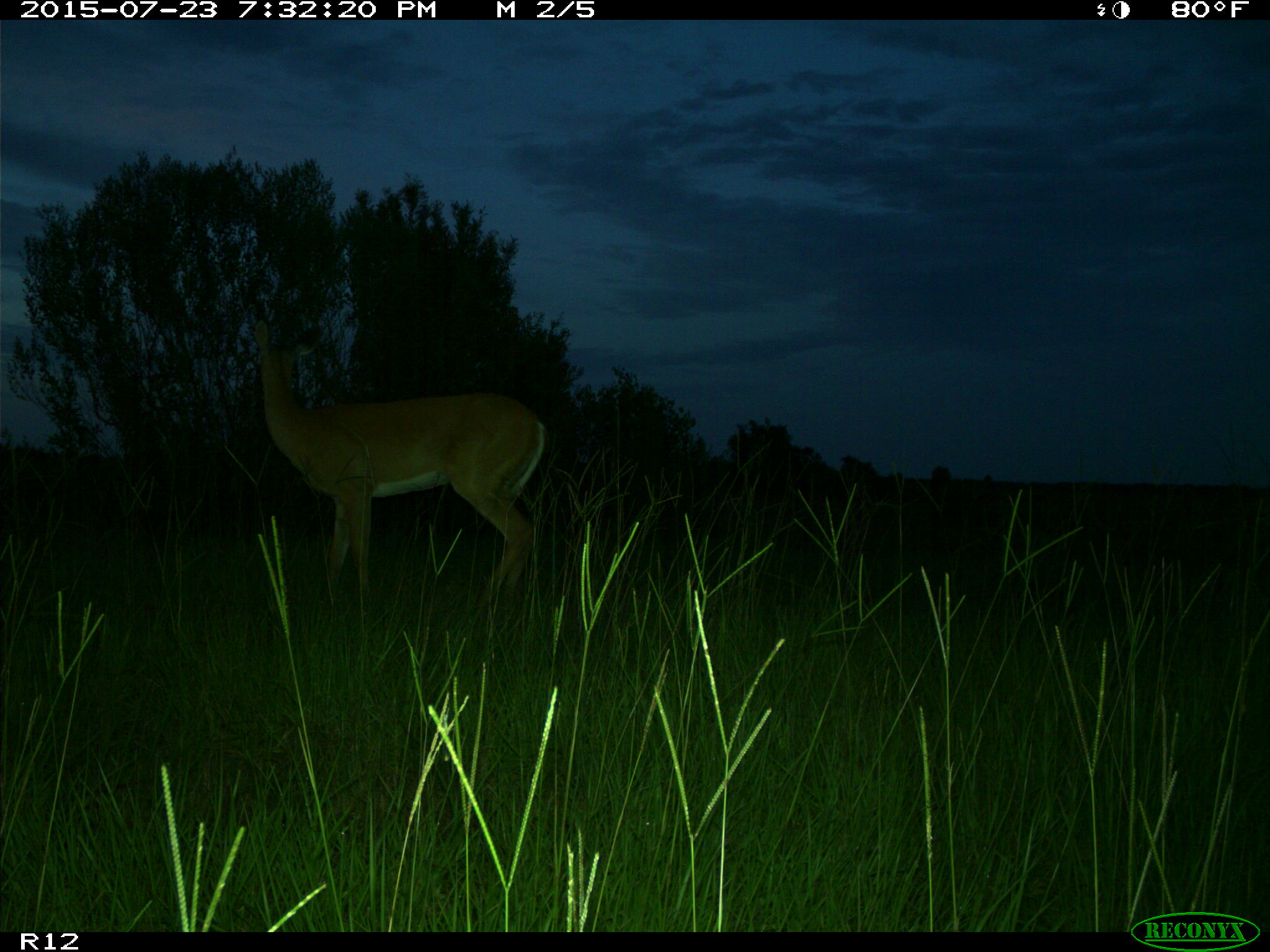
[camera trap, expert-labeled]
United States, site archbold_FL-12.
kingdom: Animalia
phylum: Chordata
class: Mammalia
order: Artiodactyla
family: Cervidae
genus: Odocoileus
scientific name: Odocoileus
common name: deer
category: unidentified deer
Unidentified deer (deer) (Odocoileus).